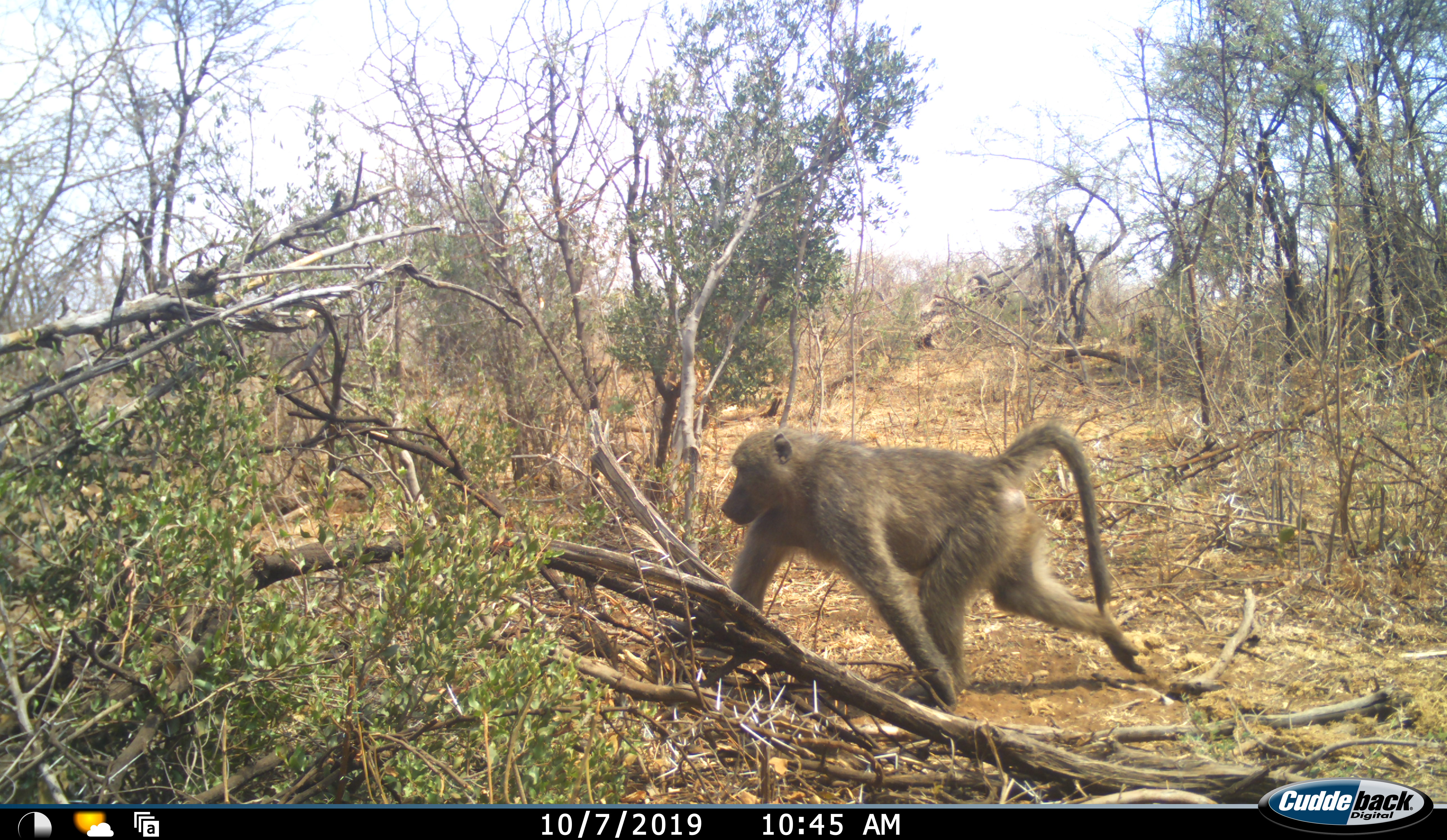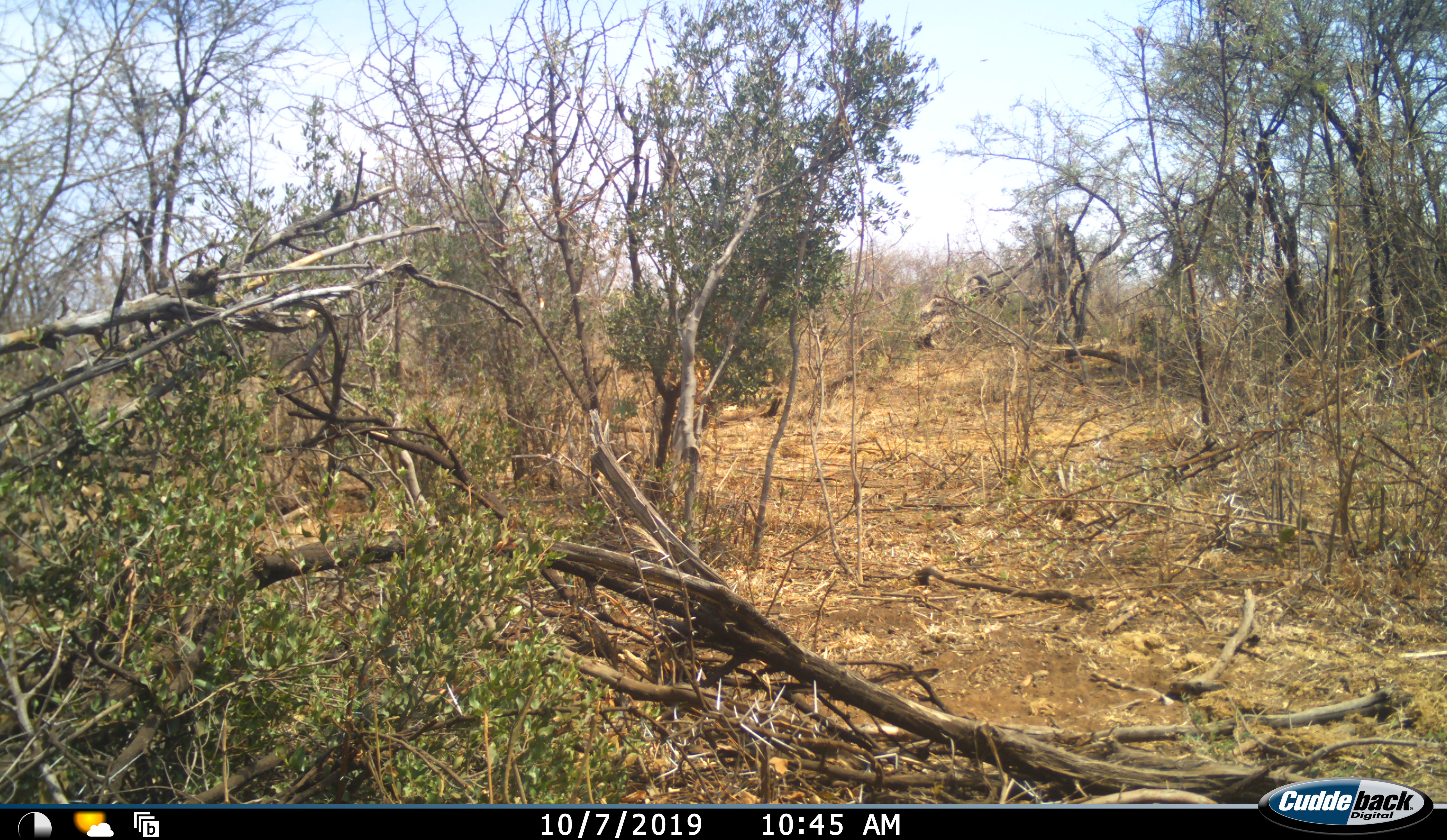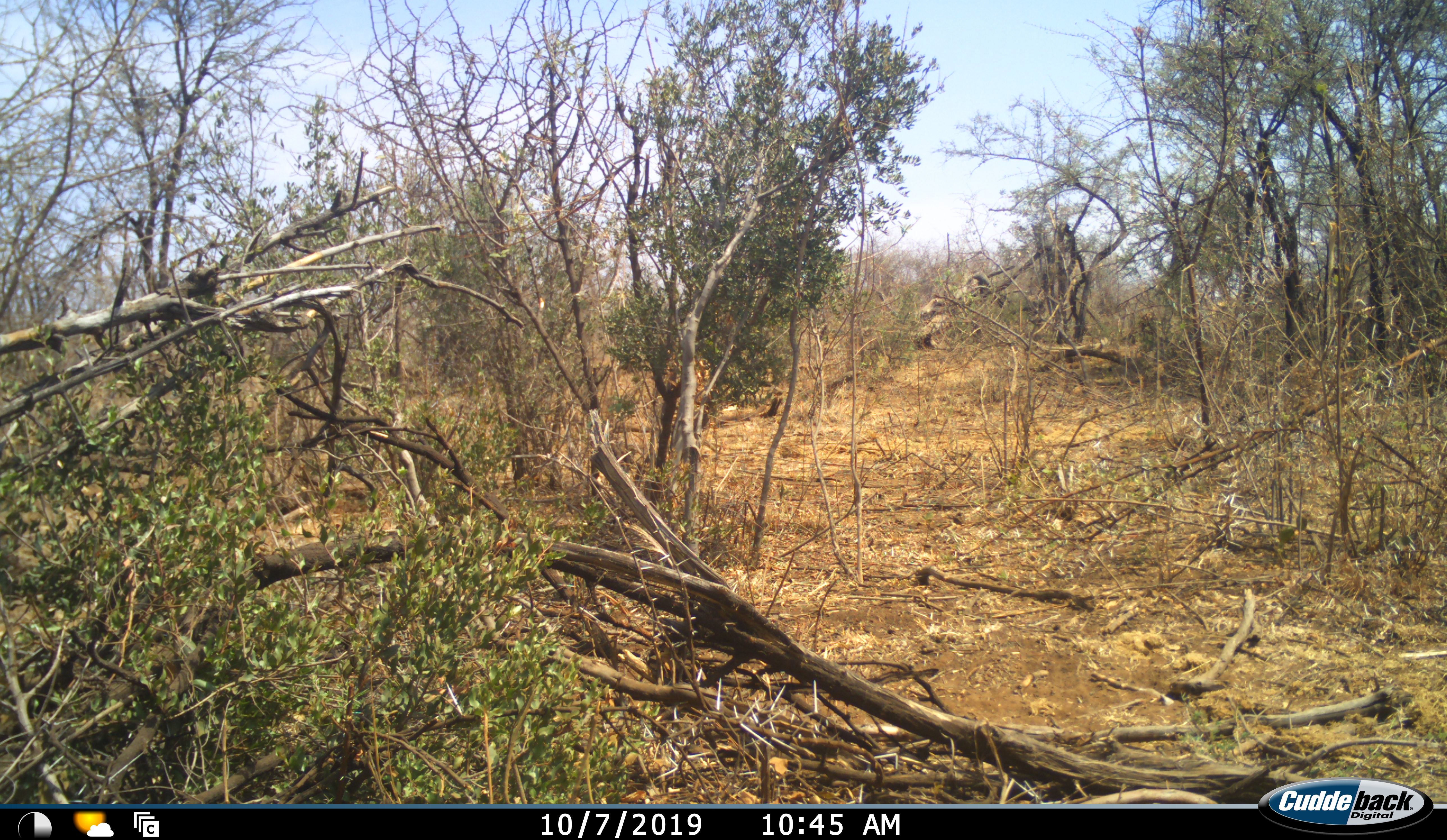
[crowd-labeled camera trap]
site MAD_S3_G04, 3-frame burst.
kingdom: Animalia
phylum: Chordata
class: Mammalia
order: Primates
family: Cercopithecidae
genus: Papio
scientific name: Papio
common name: baboon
Baboon (Papio), count 1. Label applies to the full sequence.